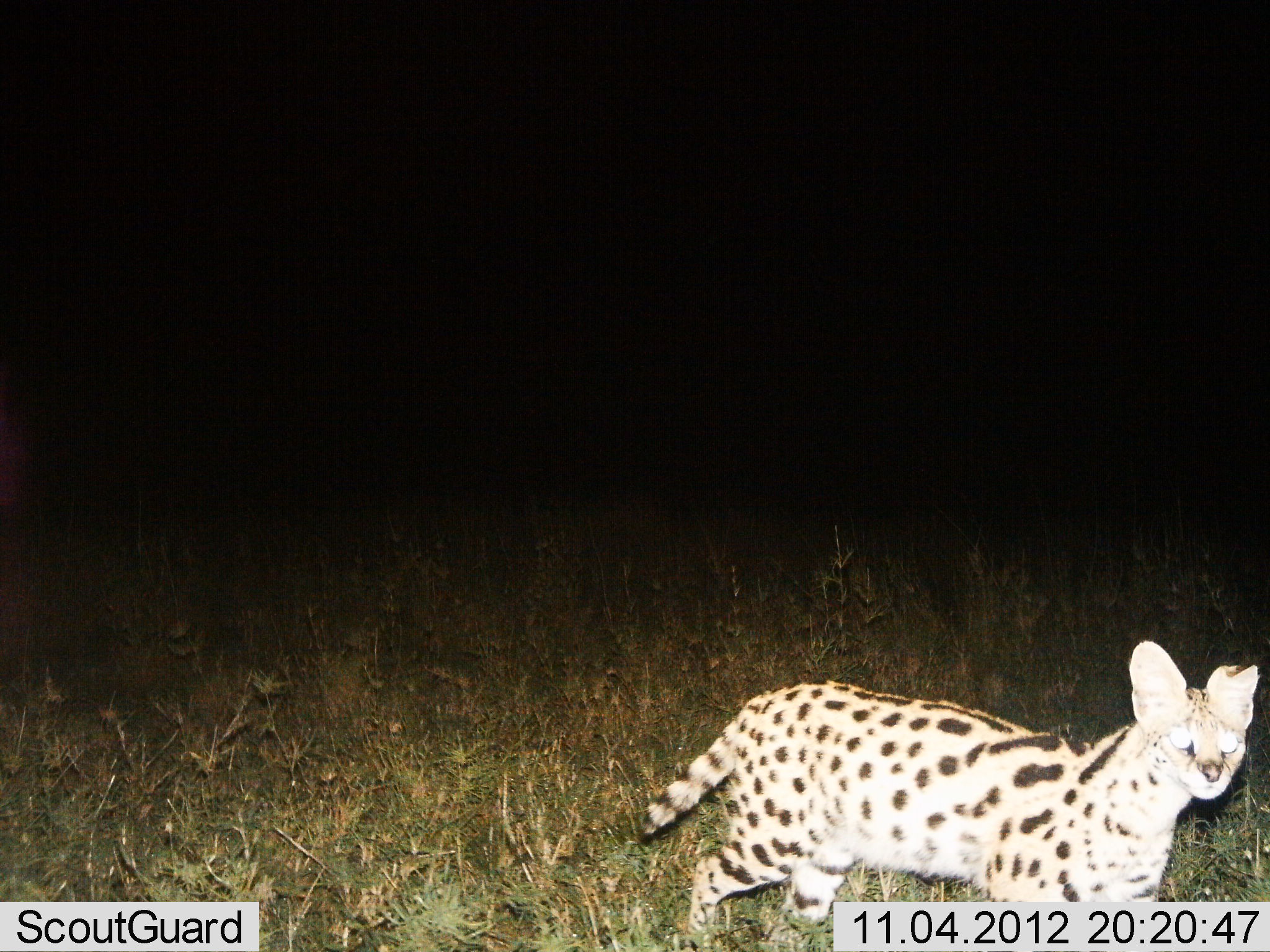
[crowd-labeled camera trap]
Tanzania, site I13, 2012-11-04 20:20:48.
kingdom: Animalia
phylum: Chordata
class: Mammalia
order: Carnivora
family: Felidae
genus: Leptailurus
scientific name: Leptailurus serval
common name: serval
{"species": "serval (Leptailurus serval)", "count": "1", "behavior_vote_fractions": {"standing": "60%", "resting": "0%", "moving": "50%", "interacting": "0%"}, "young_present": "0%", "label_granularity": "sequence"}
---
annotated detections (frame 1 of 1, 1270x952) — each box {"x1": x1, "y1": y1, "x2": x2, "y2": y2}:
animal: {"x1": 632, "y1": 637, "x2": 1264, "y2": 952}